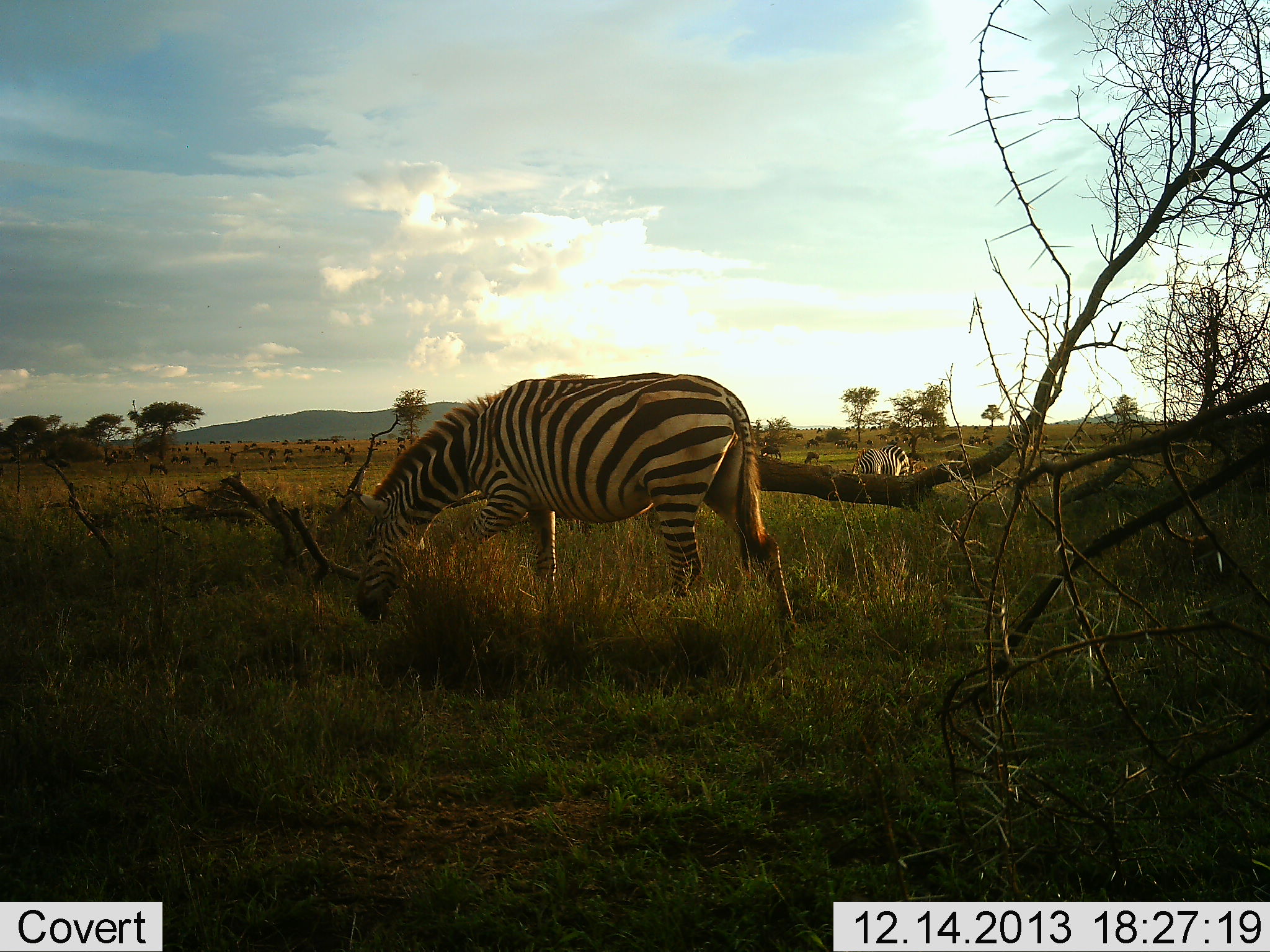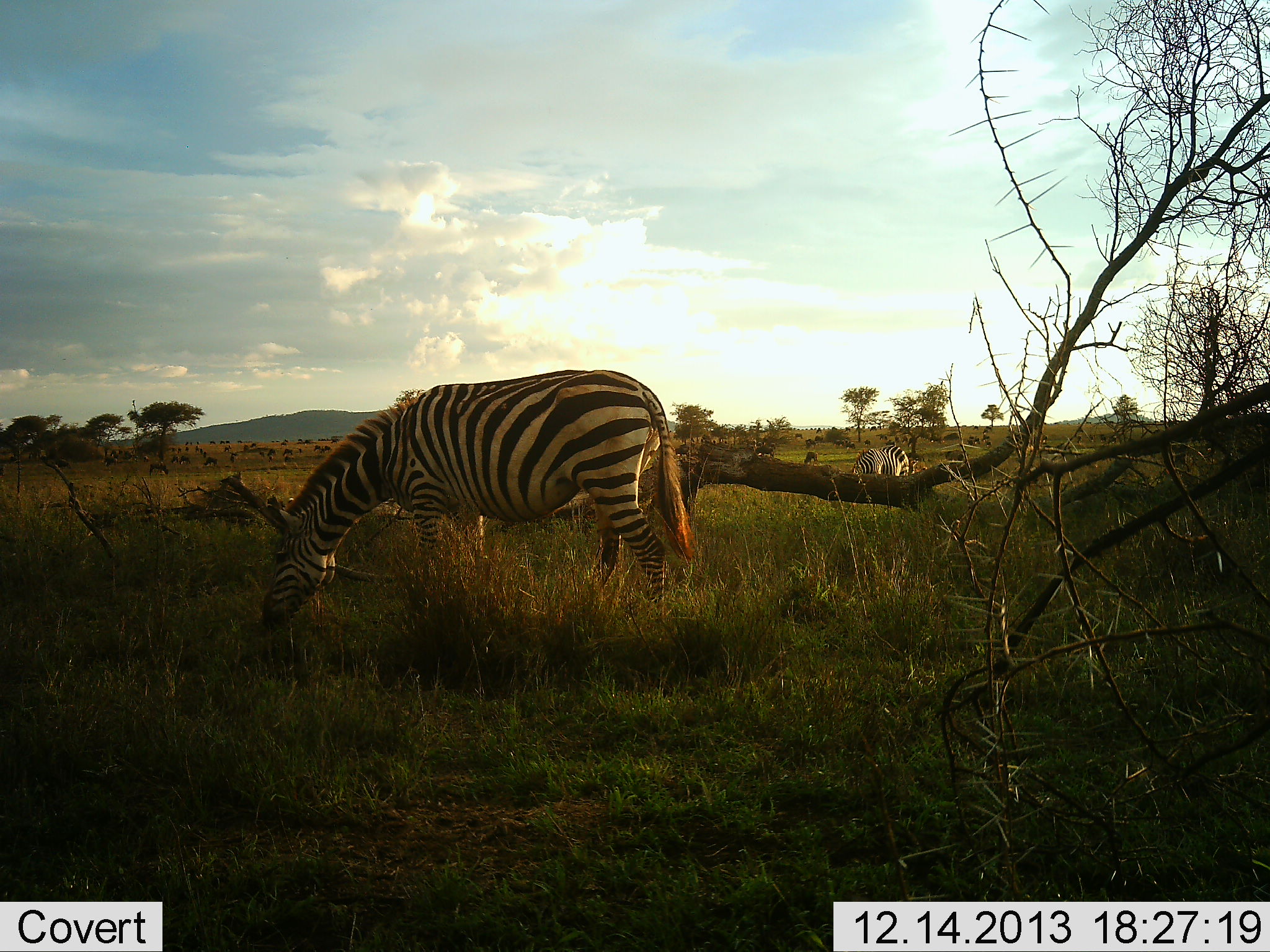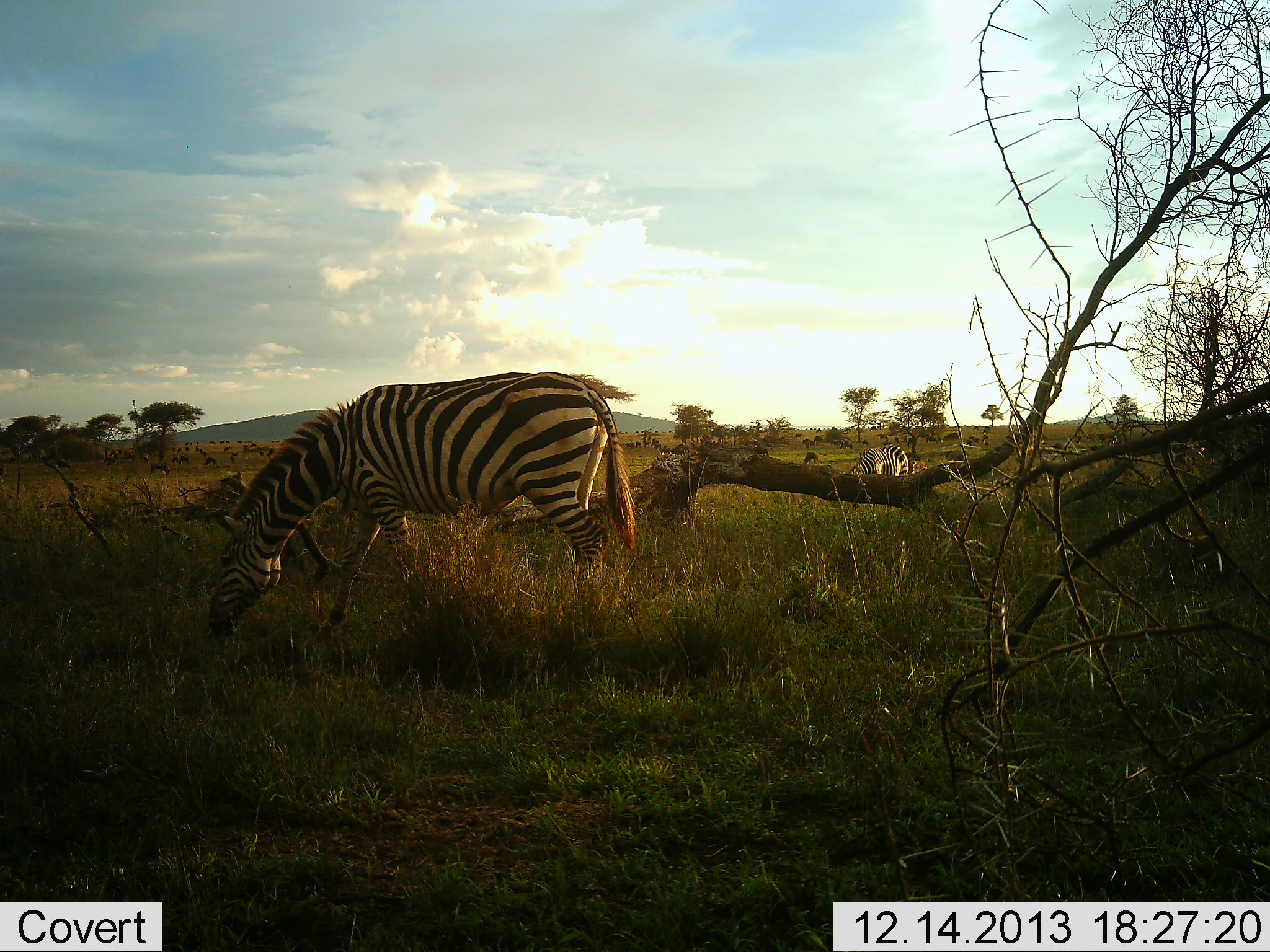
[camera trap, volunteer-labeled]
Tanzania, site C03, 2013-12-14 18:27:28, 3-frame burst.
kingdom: Animalia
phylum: Chordata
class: Mammalia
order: Perissodactyla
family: Equidae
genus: Equus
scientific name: Equus quagga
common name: plains zebra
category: zebra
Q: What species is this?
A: Zebra (plains zebra) (Equus quagga).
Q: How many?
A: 2.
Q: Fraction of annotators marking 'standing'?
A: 31%.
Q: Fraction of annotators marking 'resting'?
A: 2%.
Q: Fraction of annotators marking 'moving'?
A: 19%.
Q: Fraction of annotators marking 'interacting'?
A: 2%.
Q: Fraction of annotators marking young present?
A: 0%.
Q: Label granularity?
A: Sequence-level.